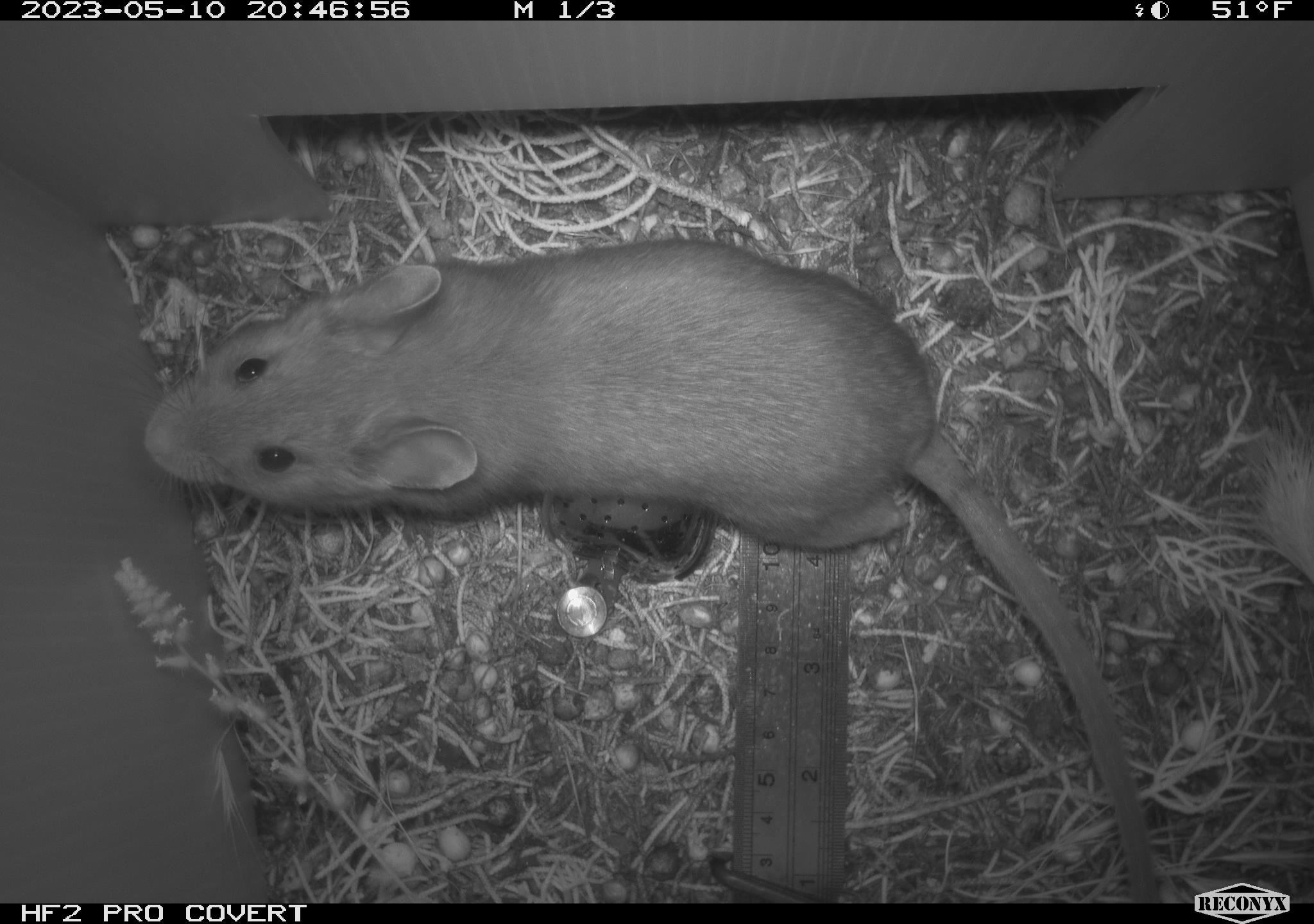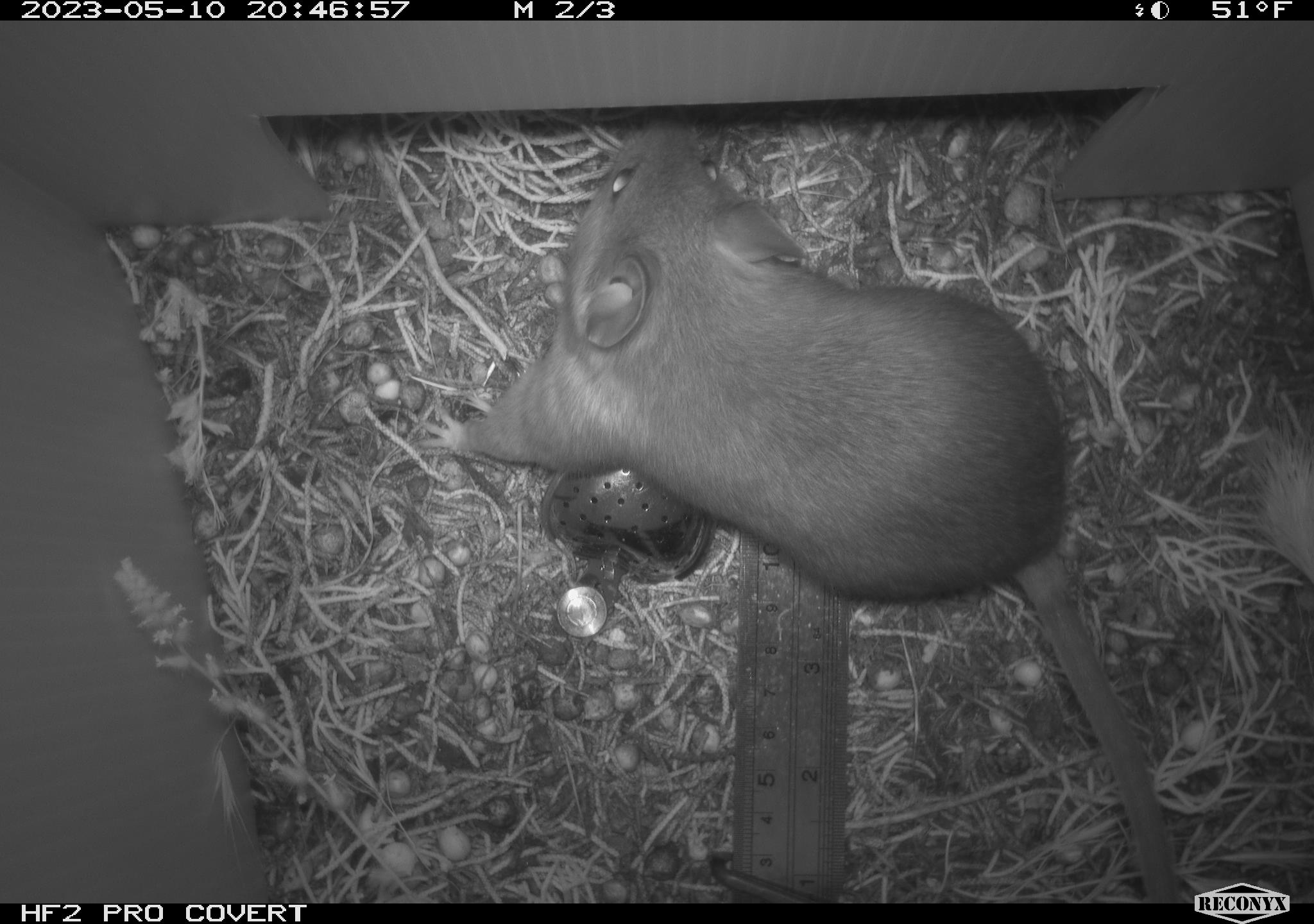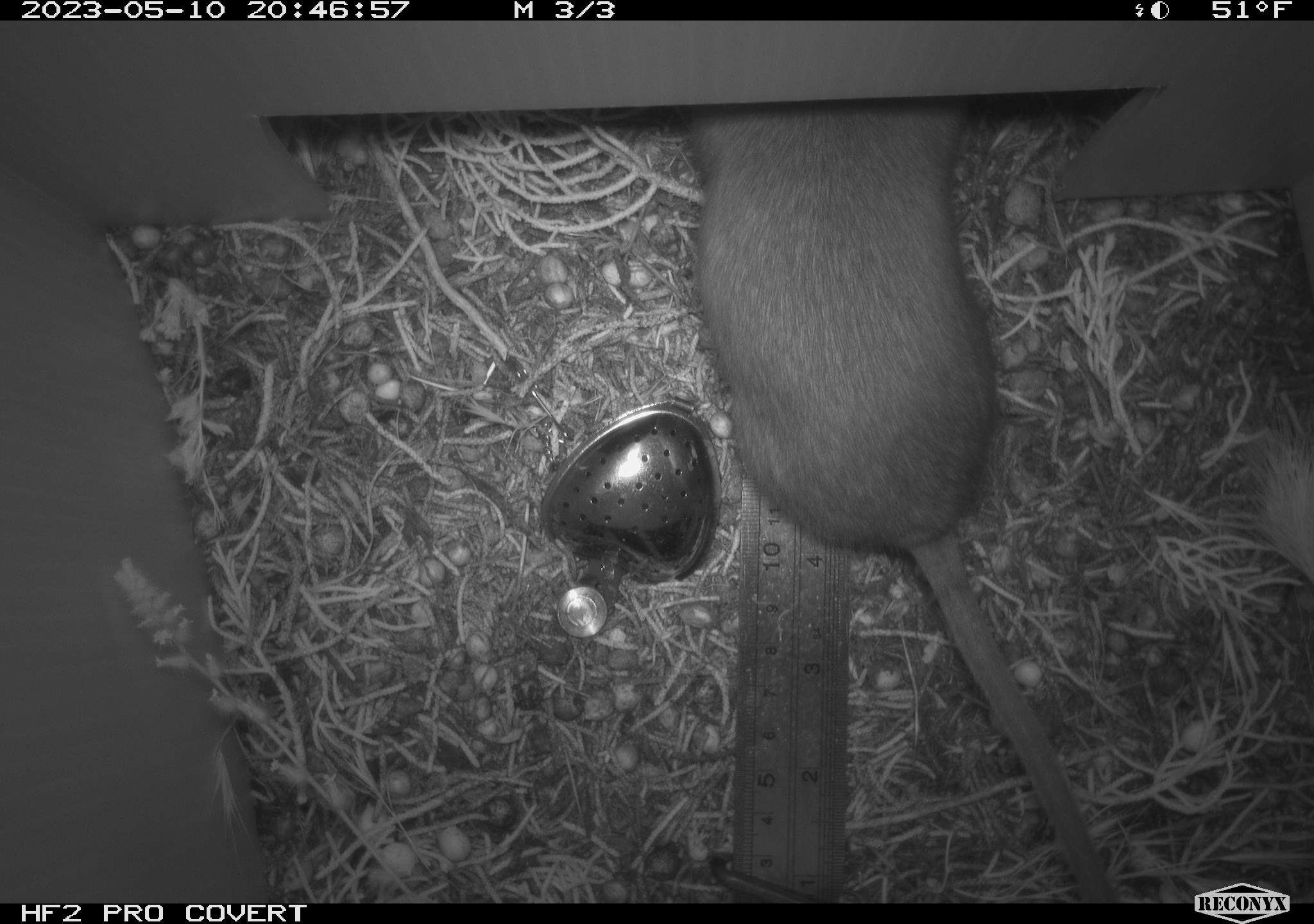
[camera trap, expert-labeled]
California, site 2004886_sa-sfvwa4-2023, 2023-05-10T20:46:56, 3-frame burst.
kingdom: Animalia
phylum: Chordata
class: Mammalia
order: Rodentia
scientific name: Rodentia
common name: mouse species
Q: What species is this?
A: Mouse species (Rodentia).